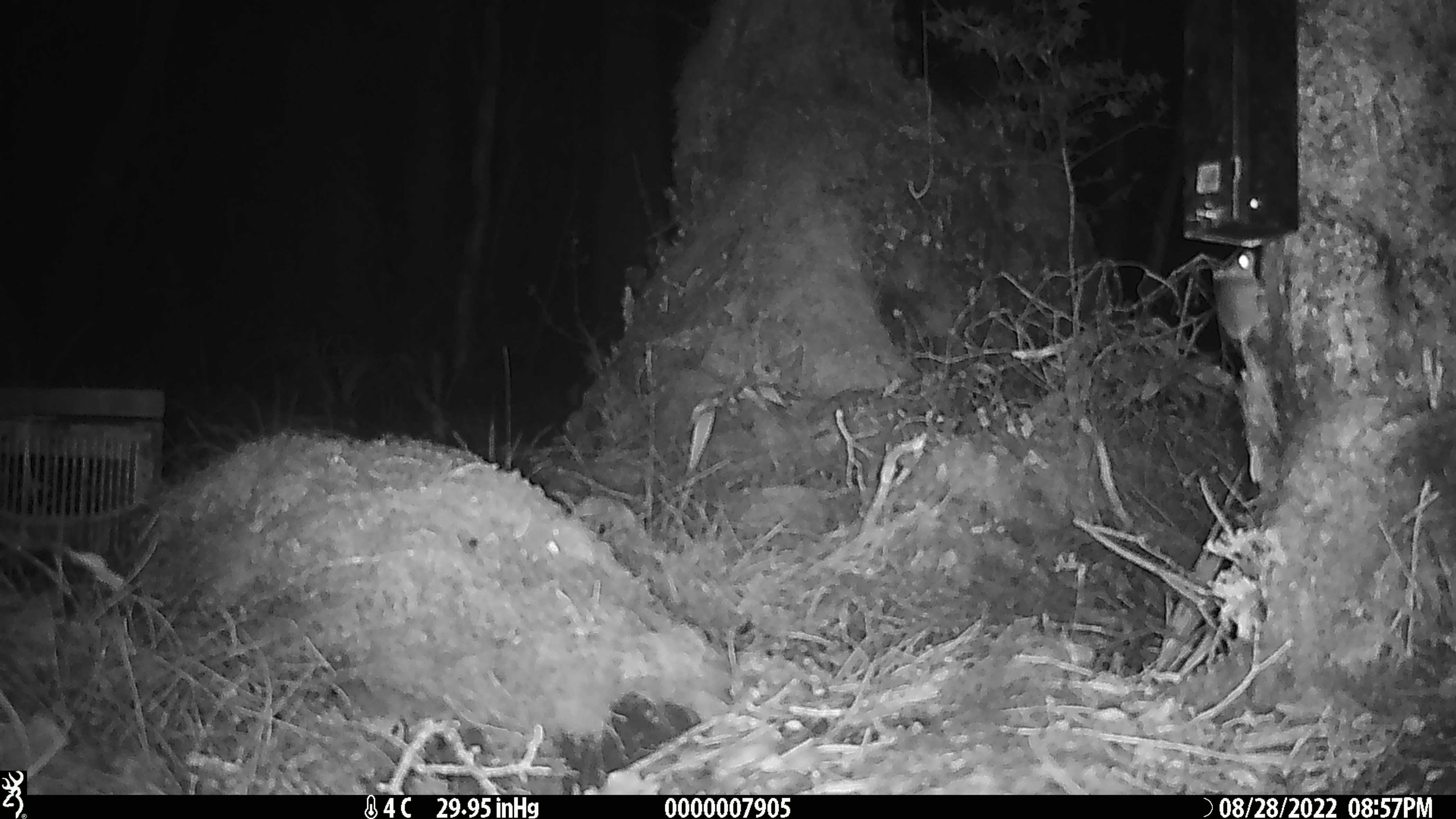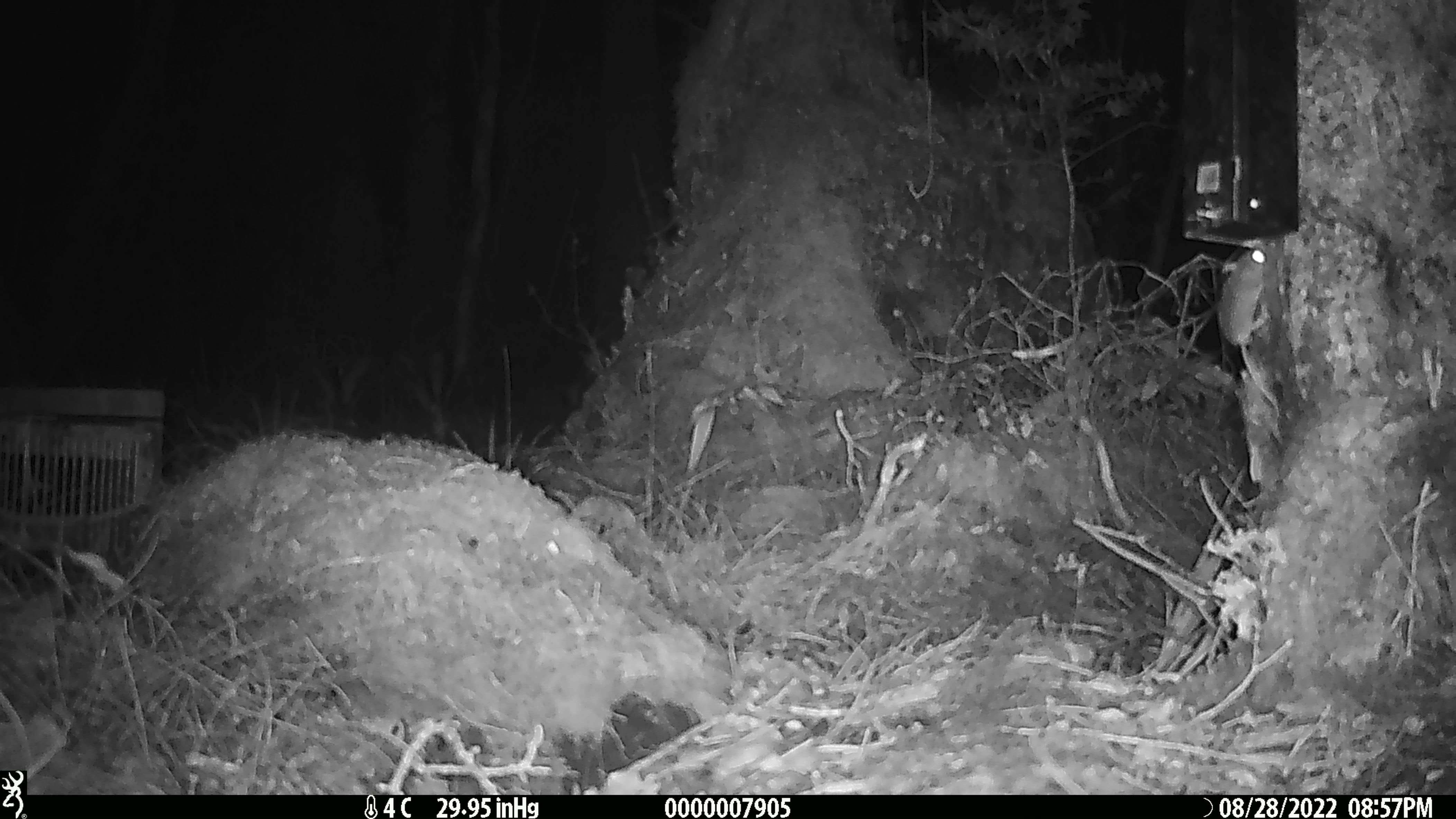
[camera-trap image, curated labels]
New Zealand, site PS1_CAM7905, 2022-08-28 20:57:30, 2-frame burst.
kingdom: Animalia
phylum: Chordata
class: Mammalia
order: Rodentia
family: Muridae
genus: Mus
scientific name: Mus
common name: mouse